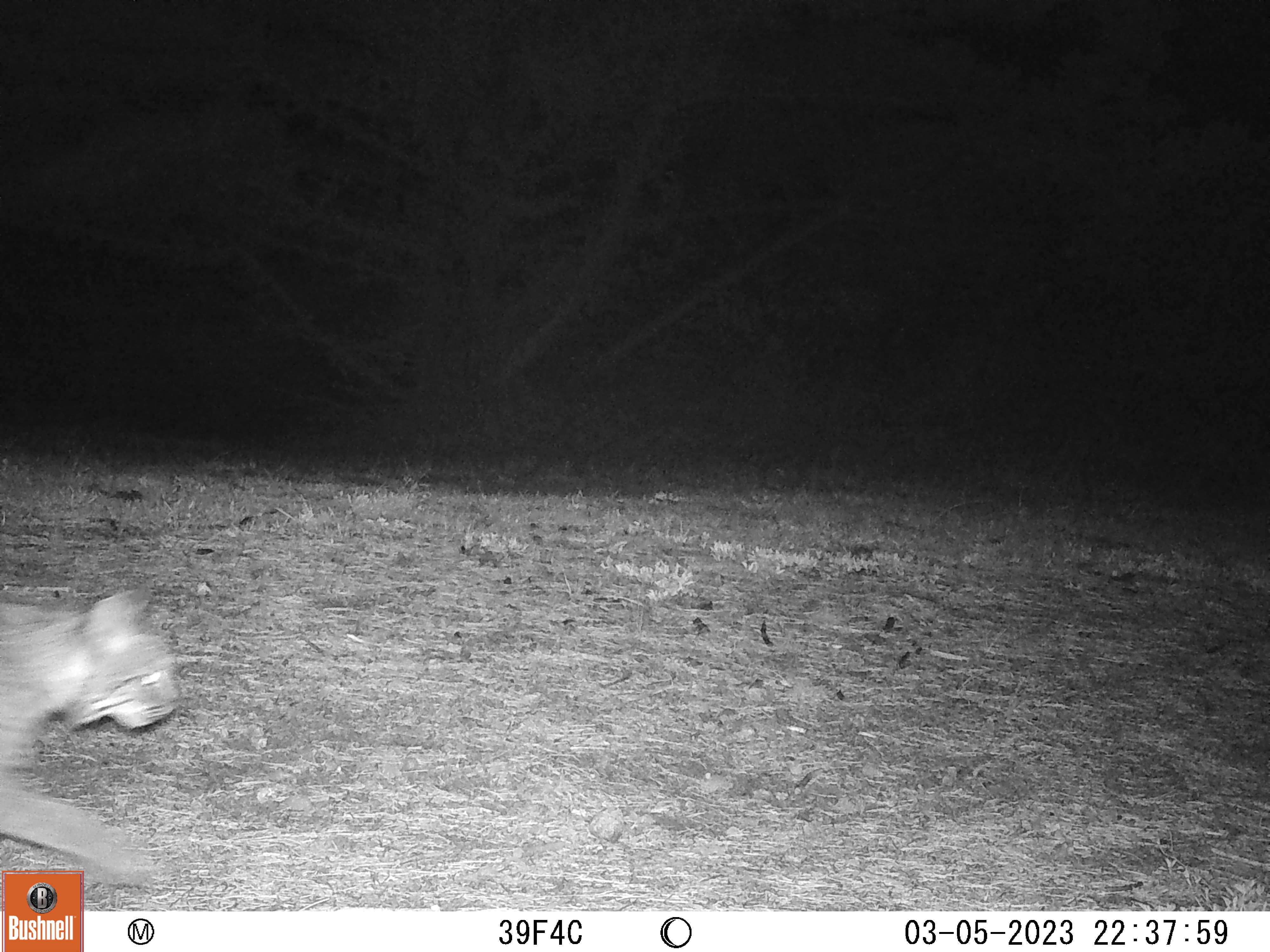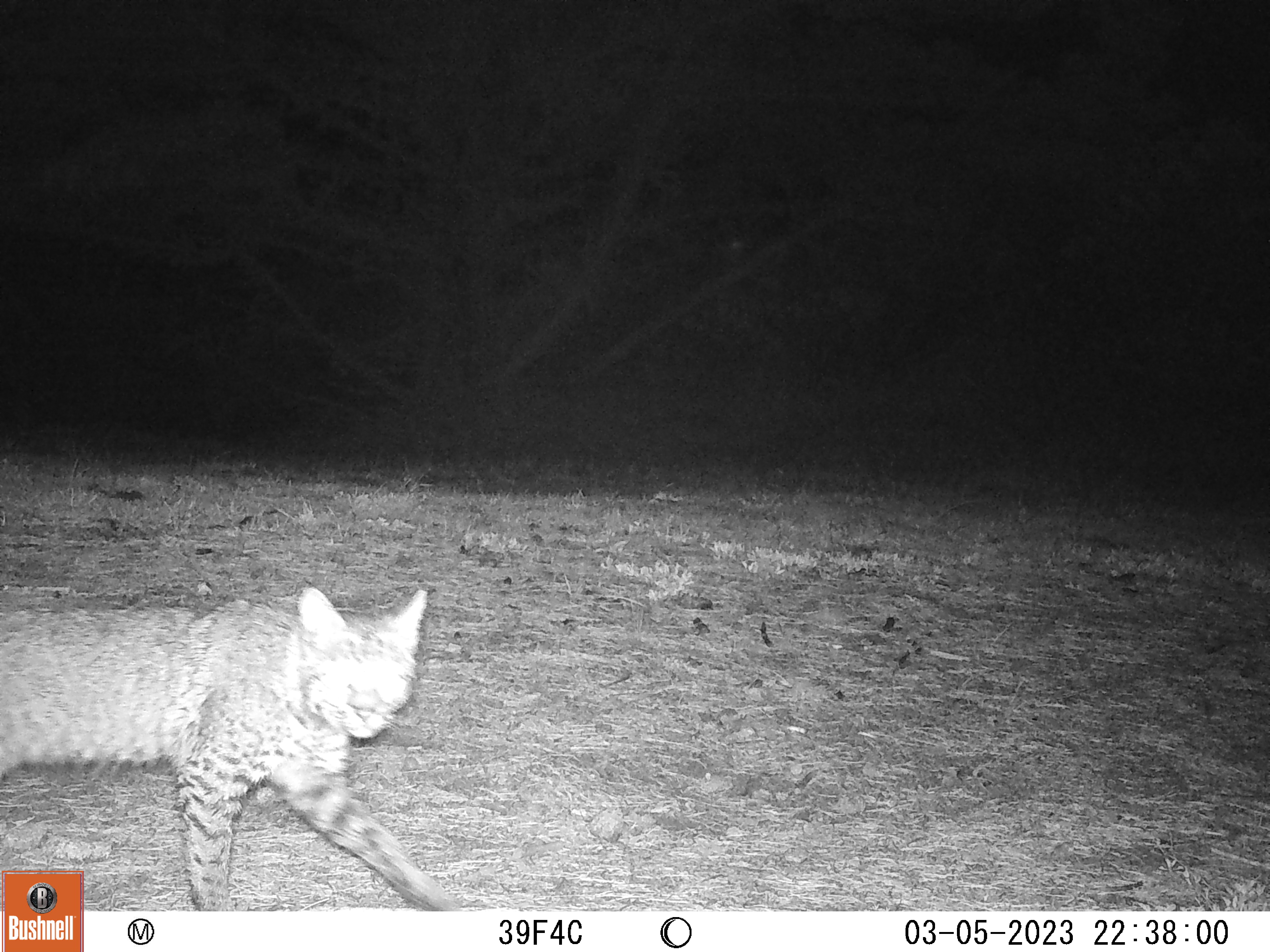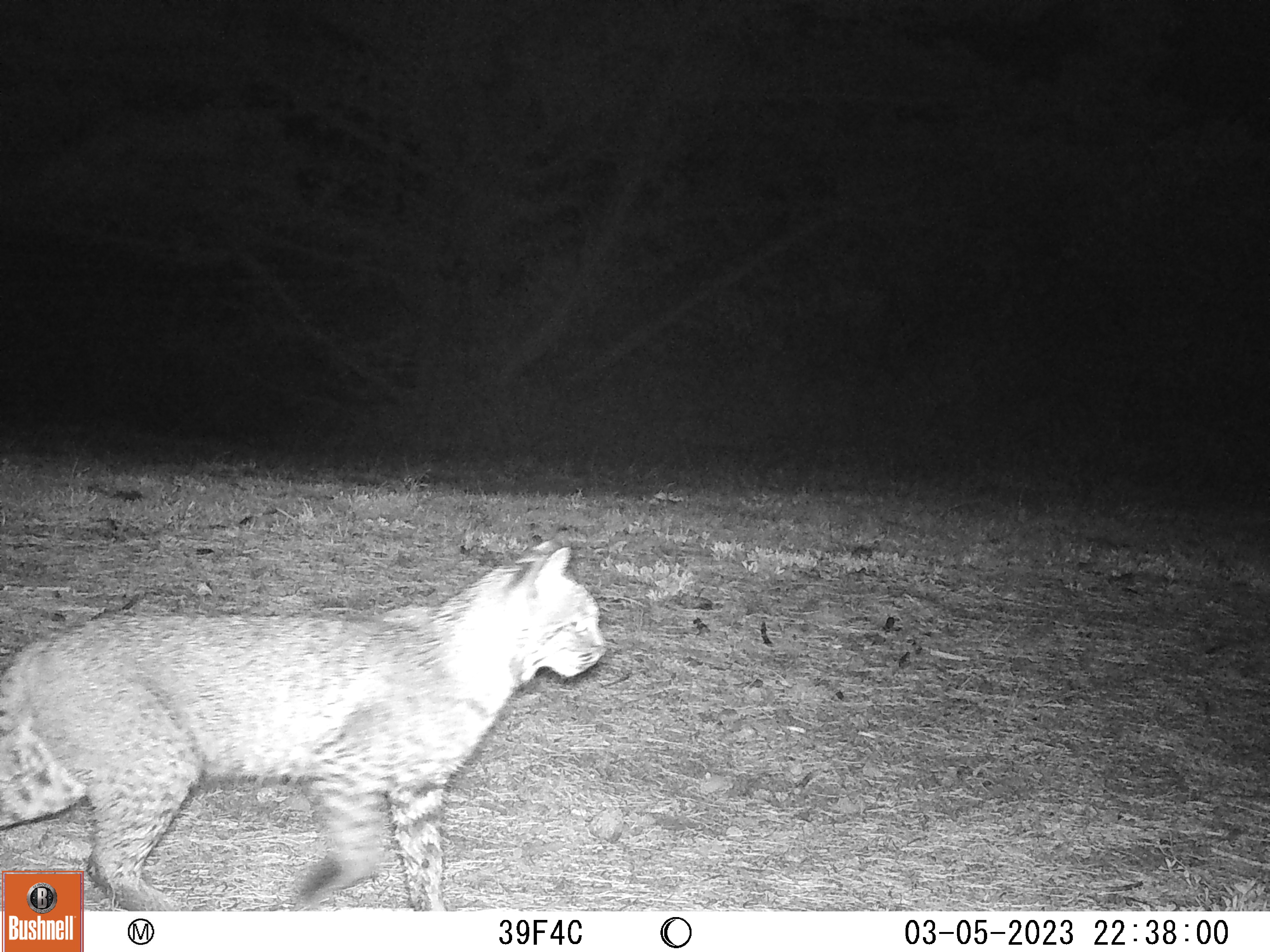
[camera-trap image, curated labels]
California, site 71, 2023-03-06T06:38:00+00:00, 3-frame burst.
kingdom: Animalia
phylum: Chordata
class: Mammalia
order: Carnivora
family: Felidae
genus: Lynx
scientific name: Lynx rufus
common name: bobcat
Bobcat (Lynx rufus).